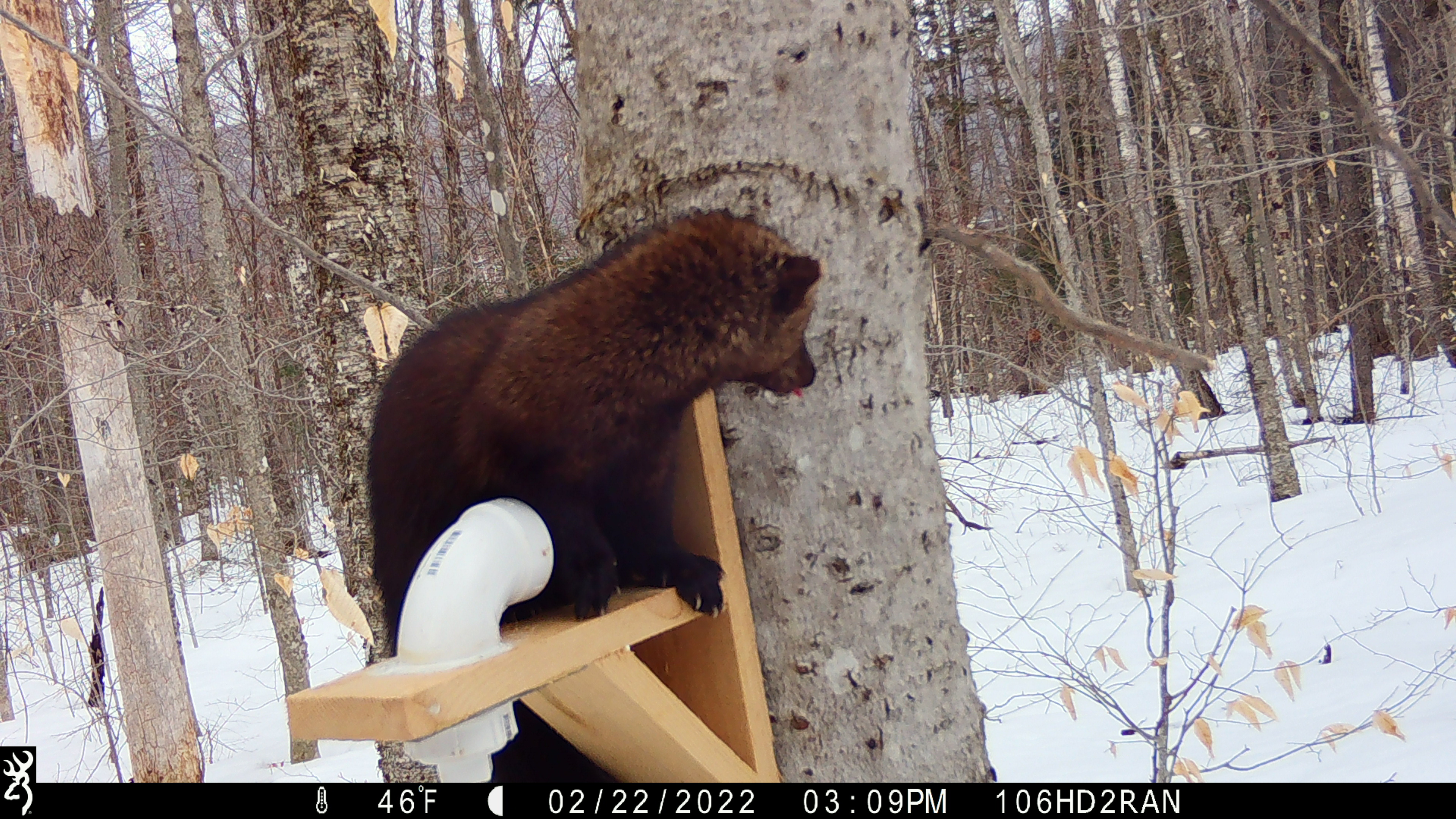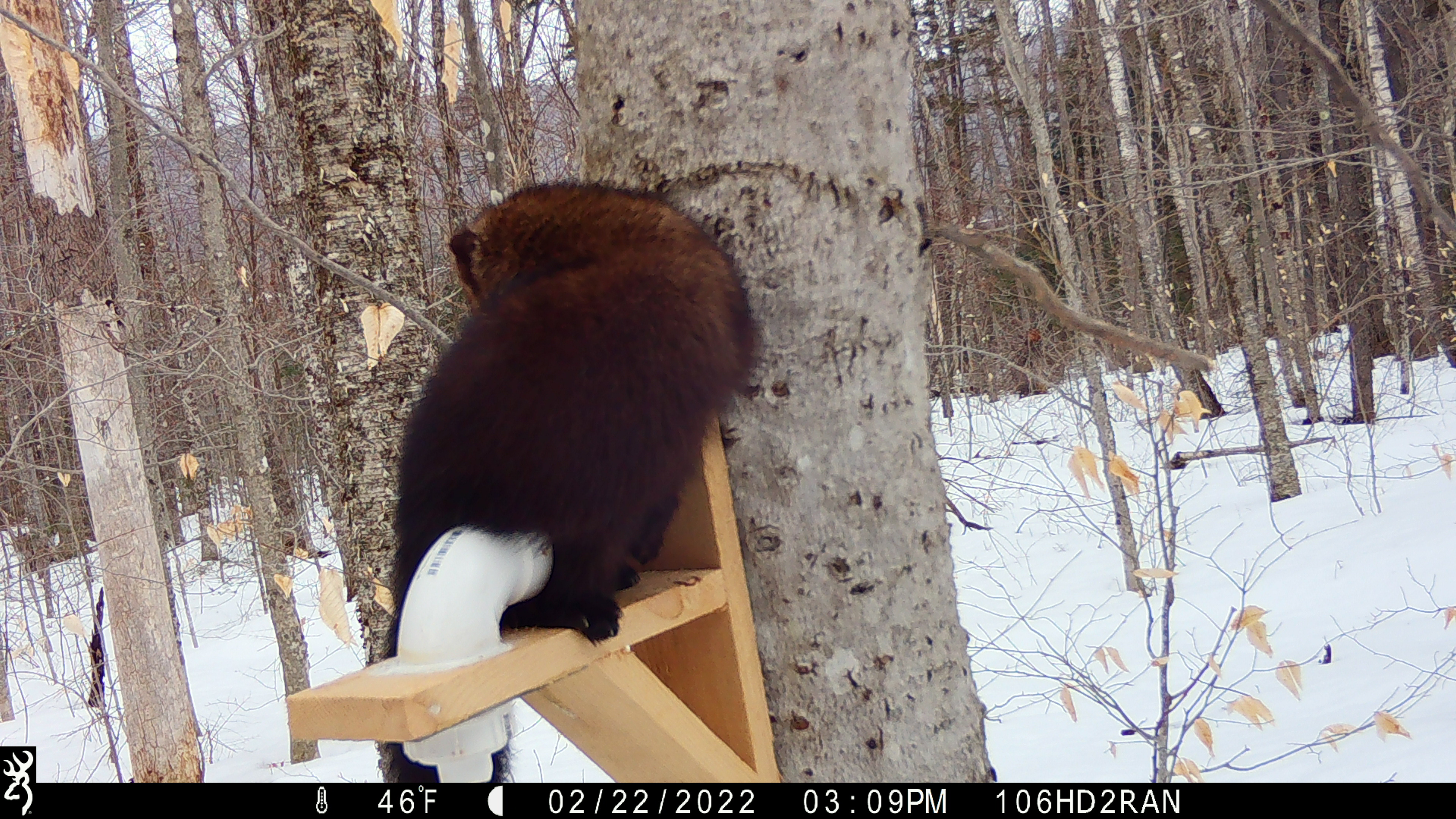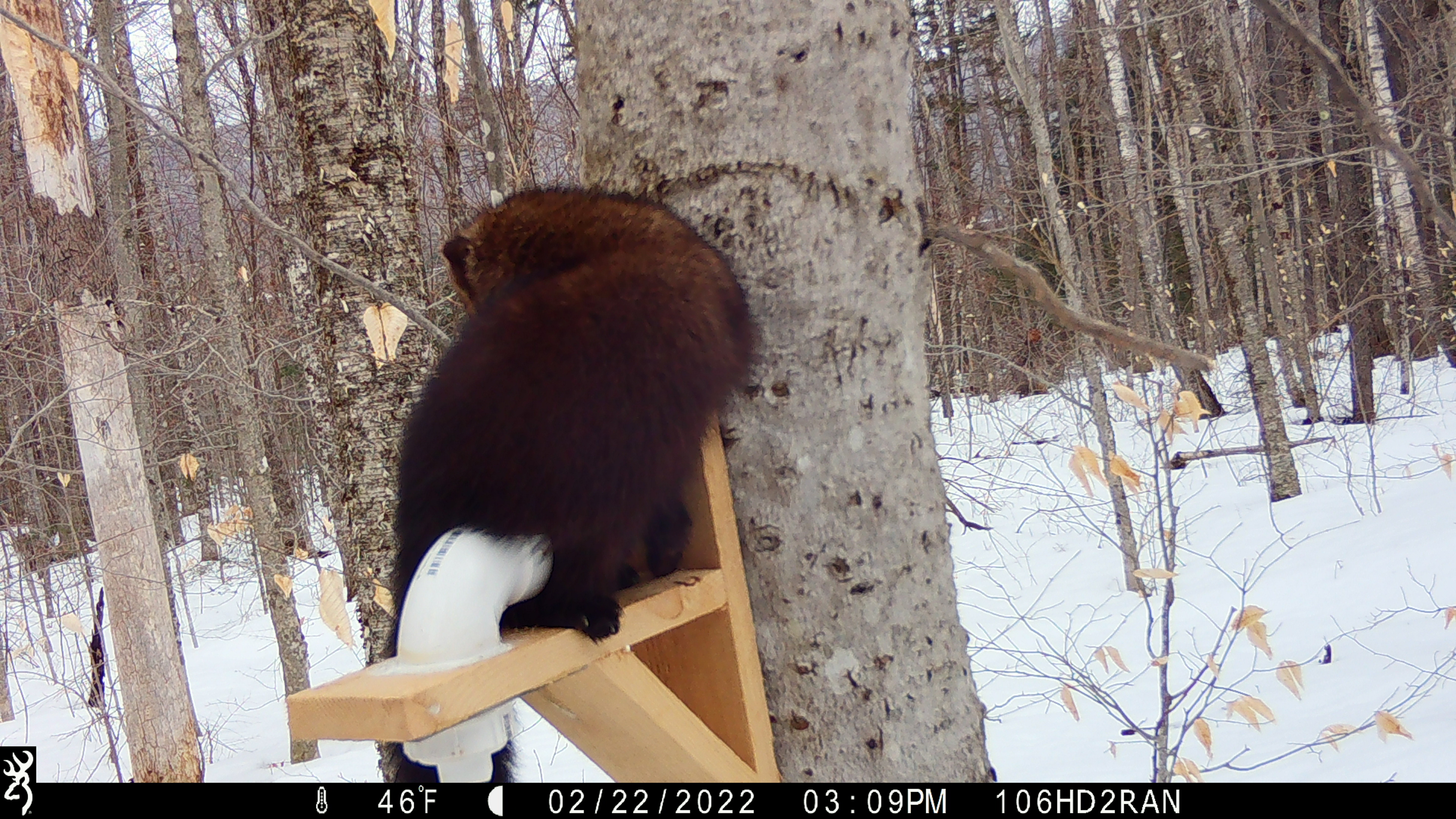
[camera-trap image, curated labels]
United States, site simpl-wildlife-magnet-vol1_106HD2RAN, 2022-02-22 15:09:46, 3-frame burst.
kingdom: Animalia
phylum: Chordata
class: Mammalia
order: Carnivora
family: Mustelidae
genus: Pekania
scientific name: Pekania pennanti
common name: fisher